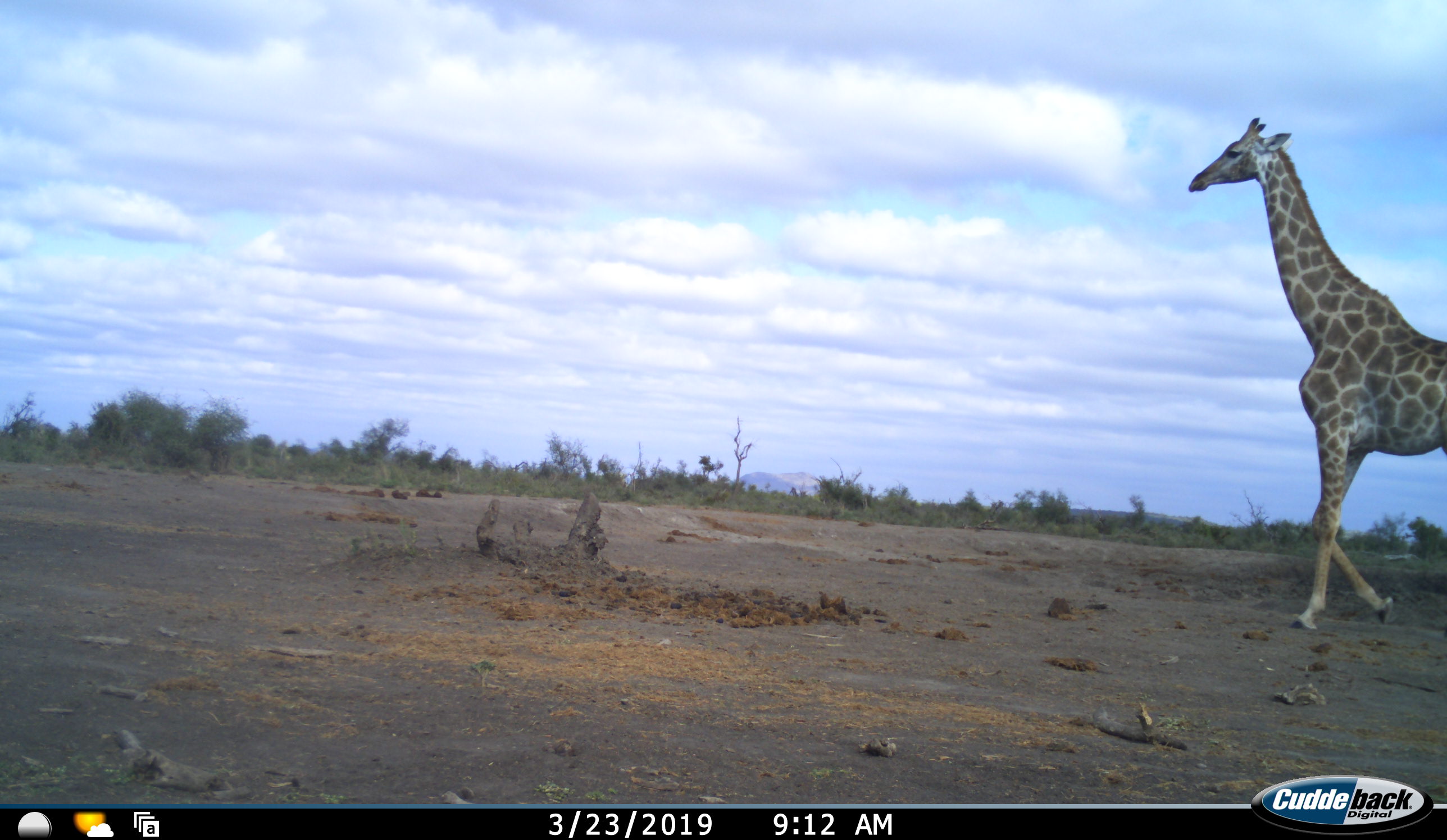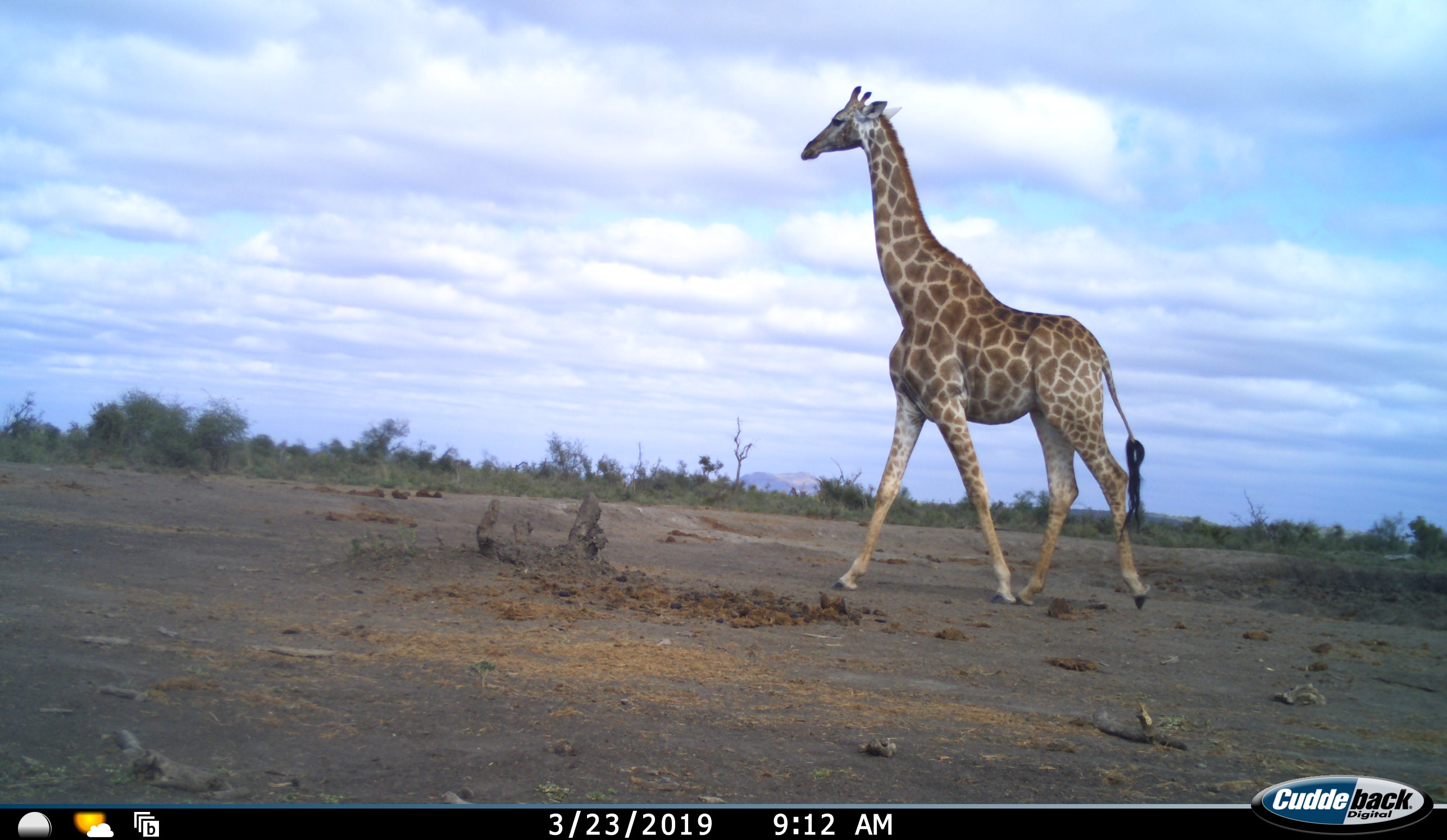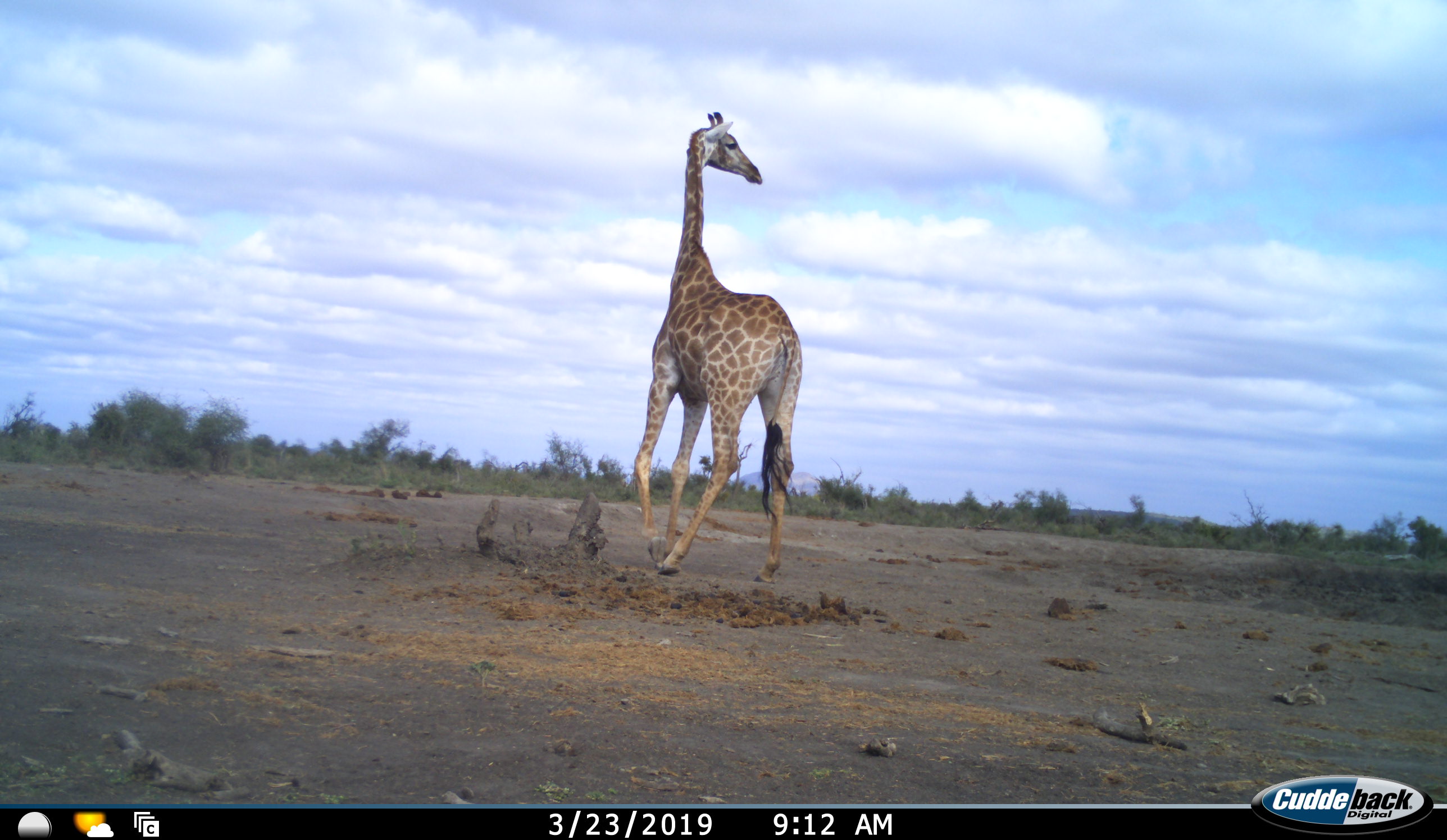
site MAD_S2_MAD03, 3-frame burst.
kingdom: Animalia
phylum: Chordata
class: Mammalia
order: Artiodactyla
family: Giraffidae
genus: Giraffa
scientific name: Giraffa camelopardalis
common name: giraffe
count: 1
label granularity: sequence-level